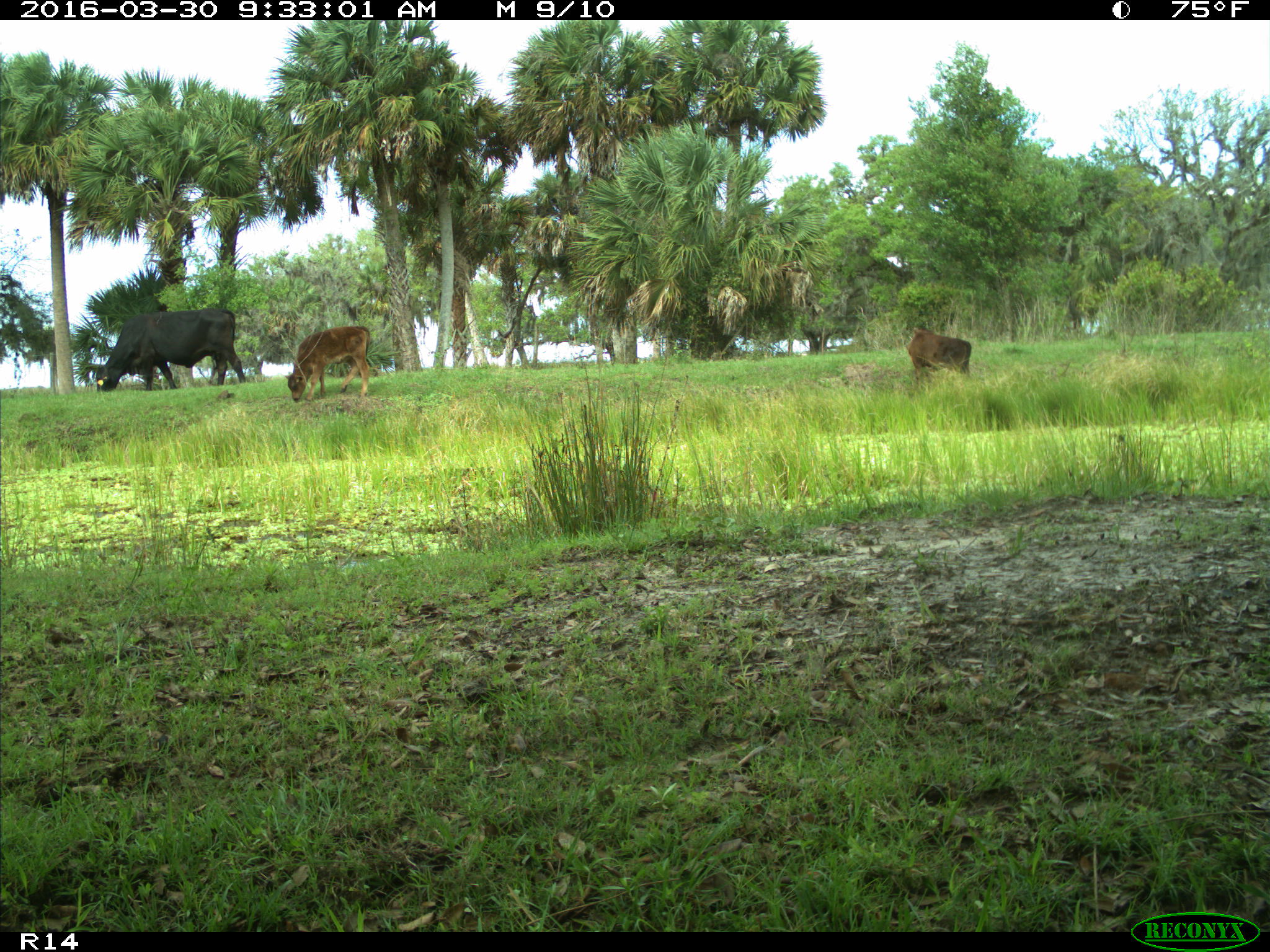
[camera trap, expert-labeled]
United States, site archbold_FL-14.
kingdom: Animalia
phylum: Chordata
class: Mammalia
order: Artiodactyla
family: Bovidae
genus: Bos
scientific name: Bos taurus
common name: domestic cow